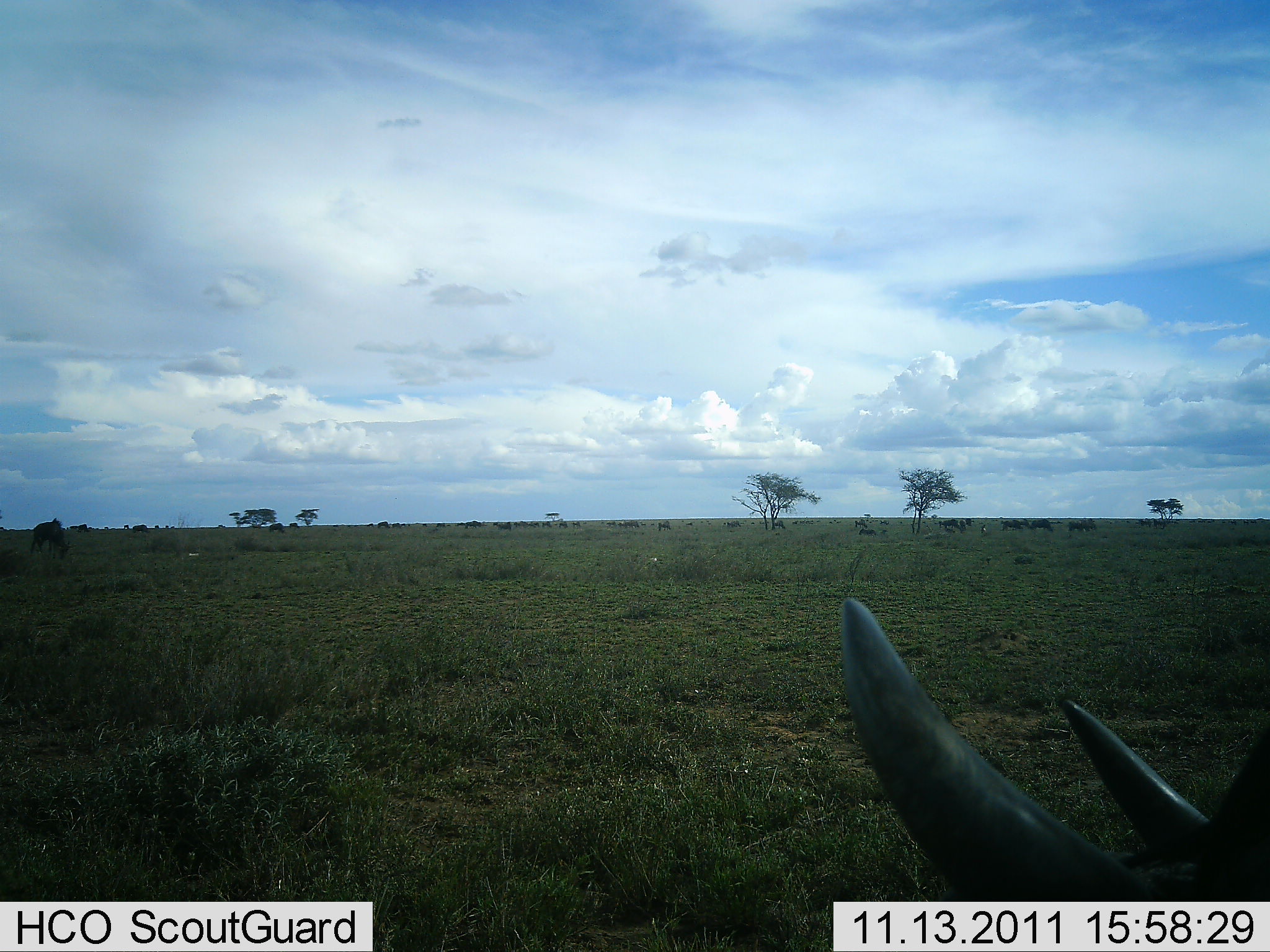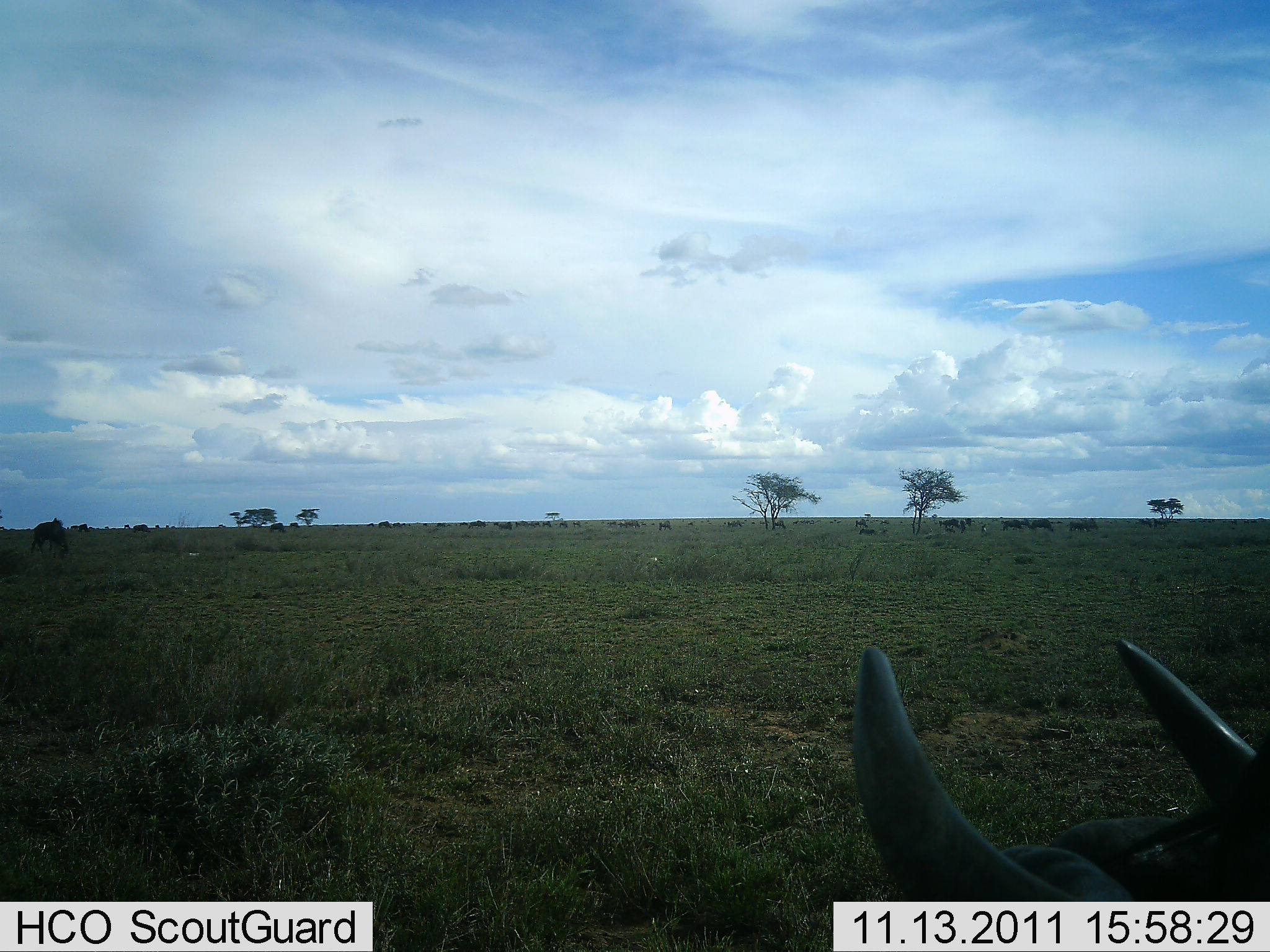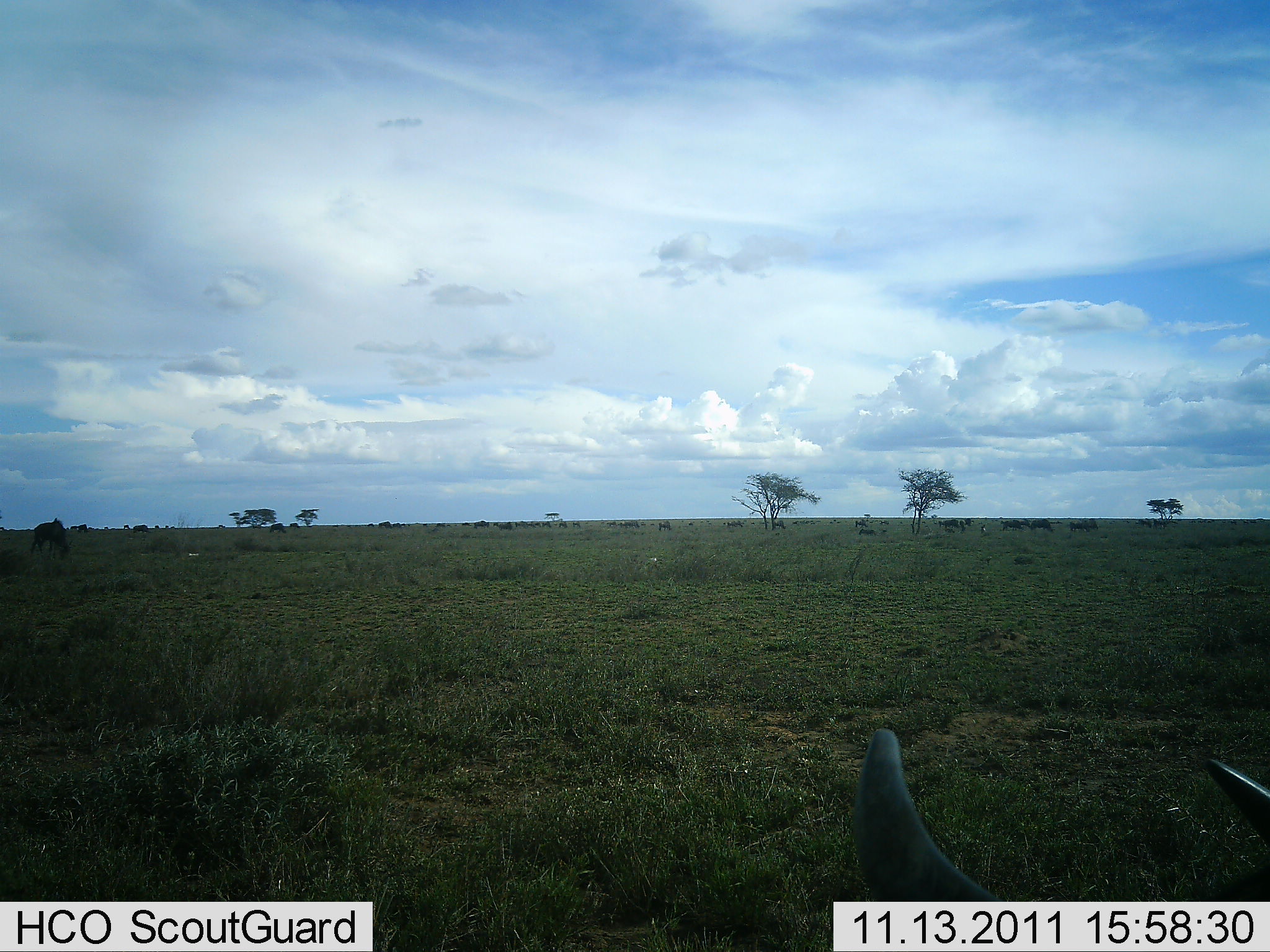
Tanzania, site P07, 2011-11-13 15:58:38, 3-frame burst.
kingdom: Animalia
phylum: Chordata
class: Mammalia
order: Artiodactyla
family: Bovidae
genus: Connochaetes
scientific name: Connochaetes taurinus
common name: blue wildebeest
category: wildebeest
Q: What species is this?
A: Wildebeest (blue wildebeest) (Connochaetes taurinus).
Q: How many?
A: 11-50.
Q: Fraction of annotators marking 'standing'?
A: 55%.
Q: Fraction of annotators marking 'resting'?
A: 0%.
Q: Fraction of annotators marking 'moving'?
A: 27%.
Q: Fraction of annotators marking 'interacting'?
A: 0%.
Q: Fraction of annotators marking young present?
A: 0%.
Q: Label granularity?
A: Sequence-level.